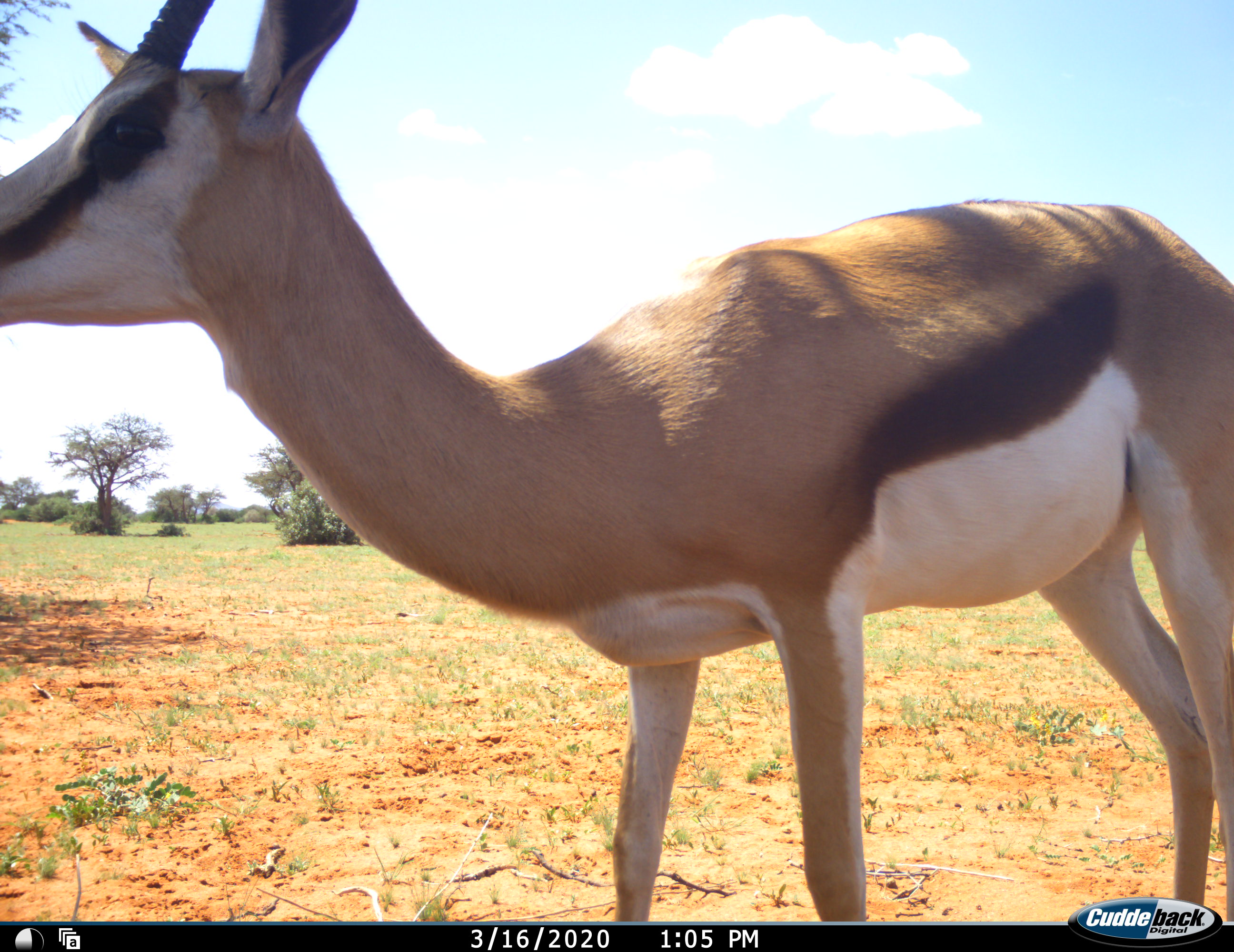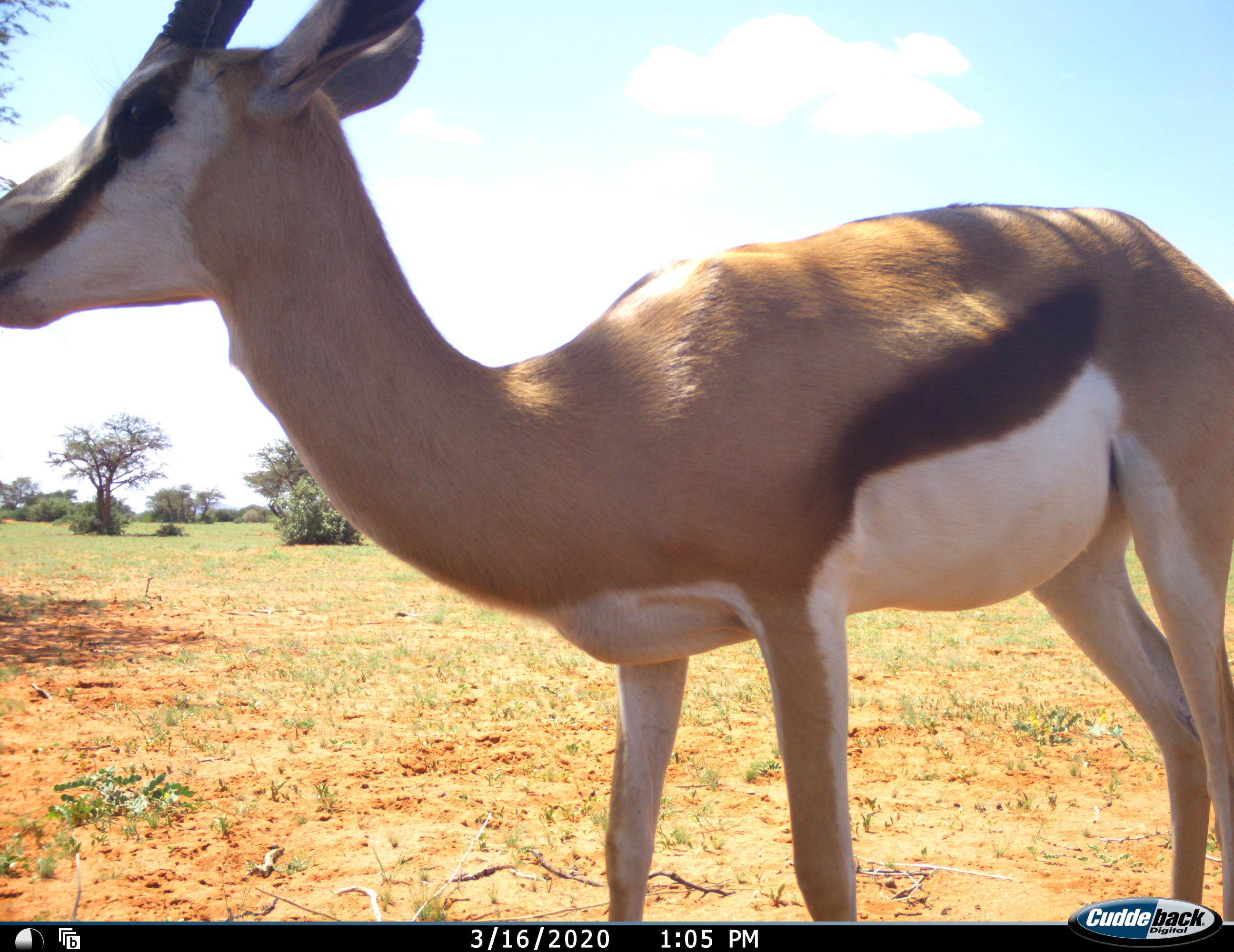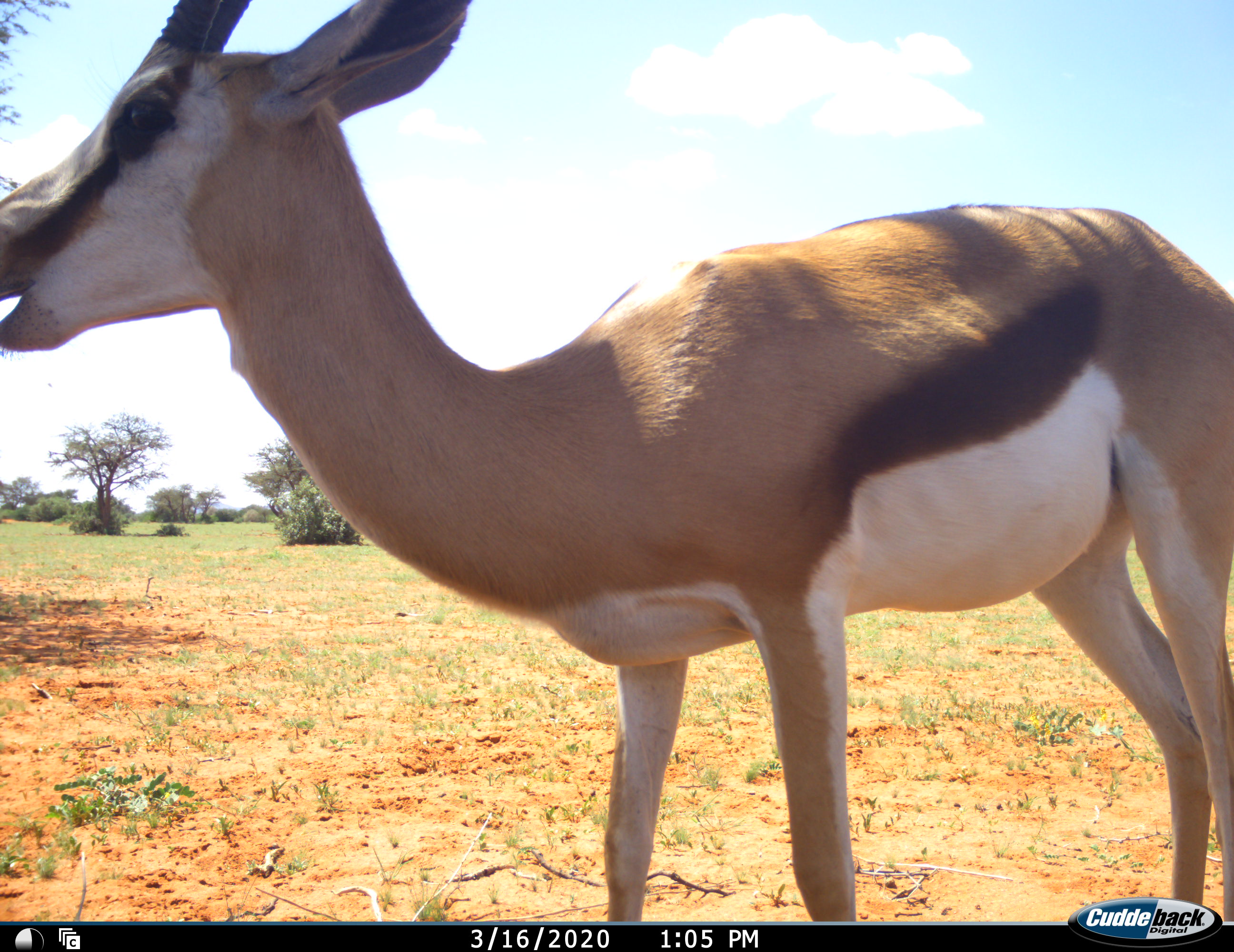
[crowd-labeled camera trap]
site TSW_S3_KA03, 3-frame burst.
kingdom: Animalia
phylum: Chordata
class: Mammalia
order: Artiodactyla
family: Bovidae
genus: Antidorcas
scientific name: Antidorcas marsupialis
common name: springbok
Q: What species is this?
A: Springbok (Antidorcas marsupialis).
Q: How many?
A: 1.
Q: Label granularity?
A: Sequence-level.